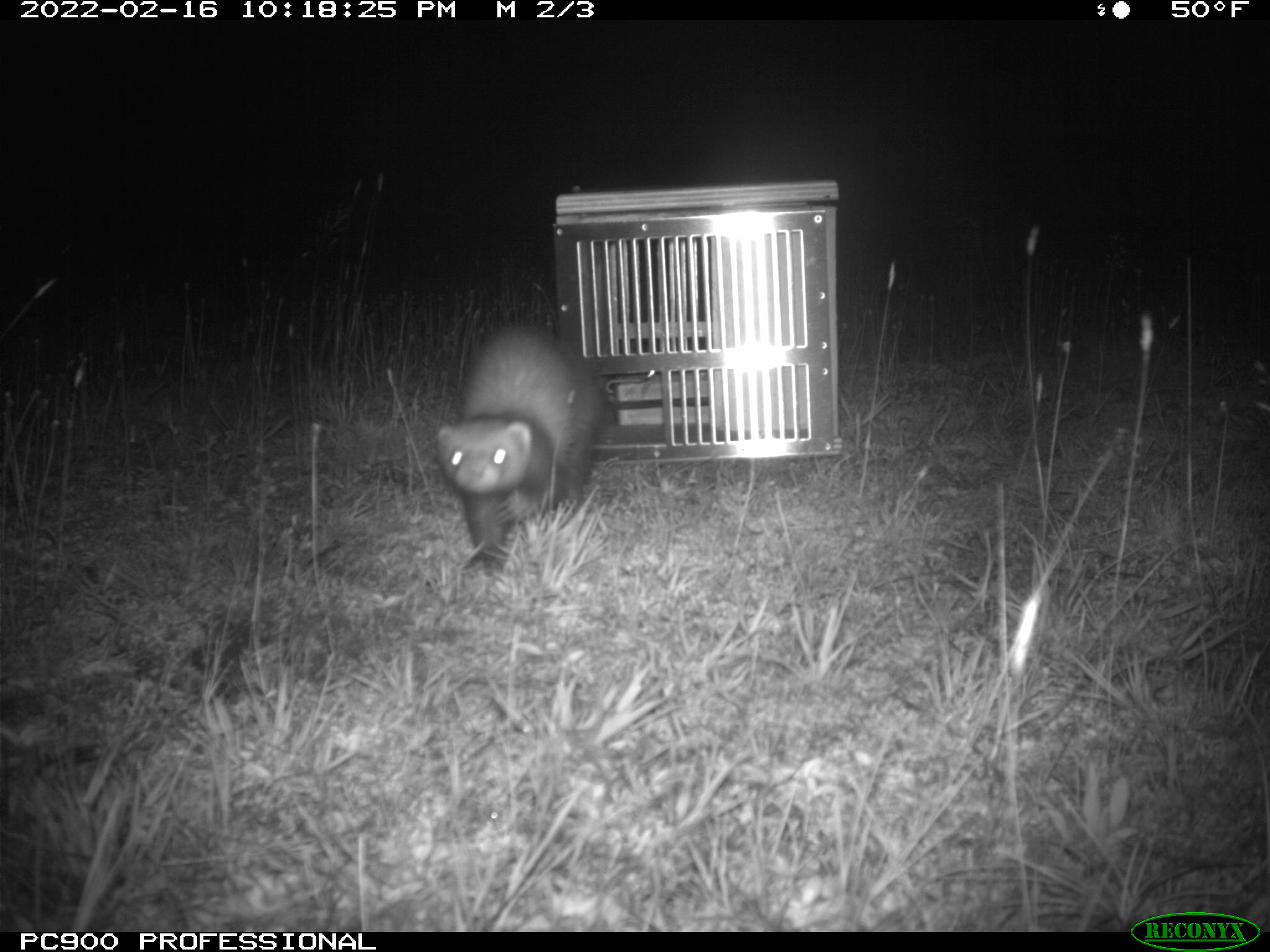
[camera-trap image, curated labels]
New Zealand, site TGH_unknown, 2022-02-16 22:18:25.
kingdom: Animalia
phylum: Chordata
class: Mammalia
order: Carnivora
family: Mustelidae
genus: Mustela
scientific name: Mustela furo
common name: ferret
Ferret (Mustela furo).